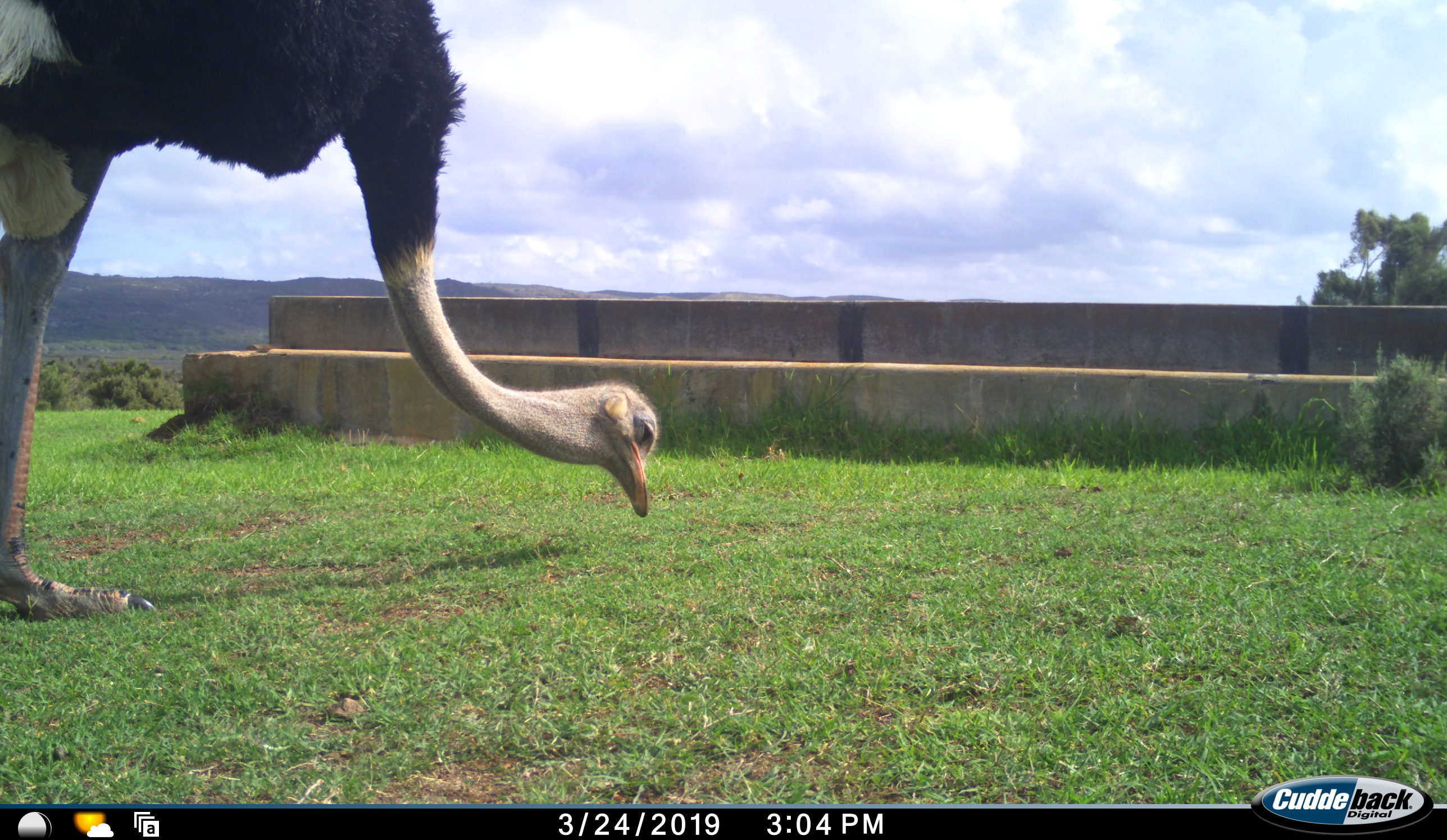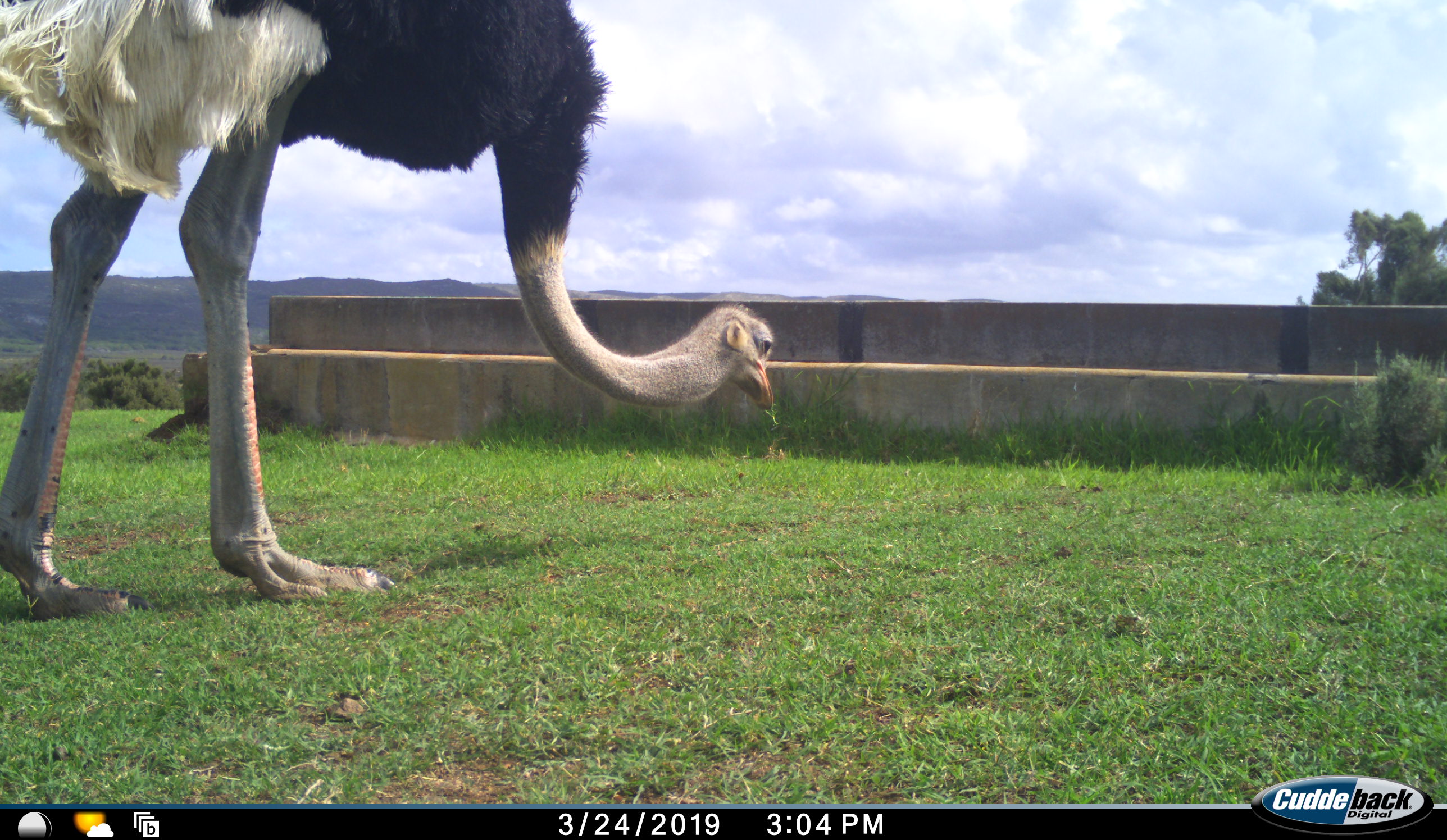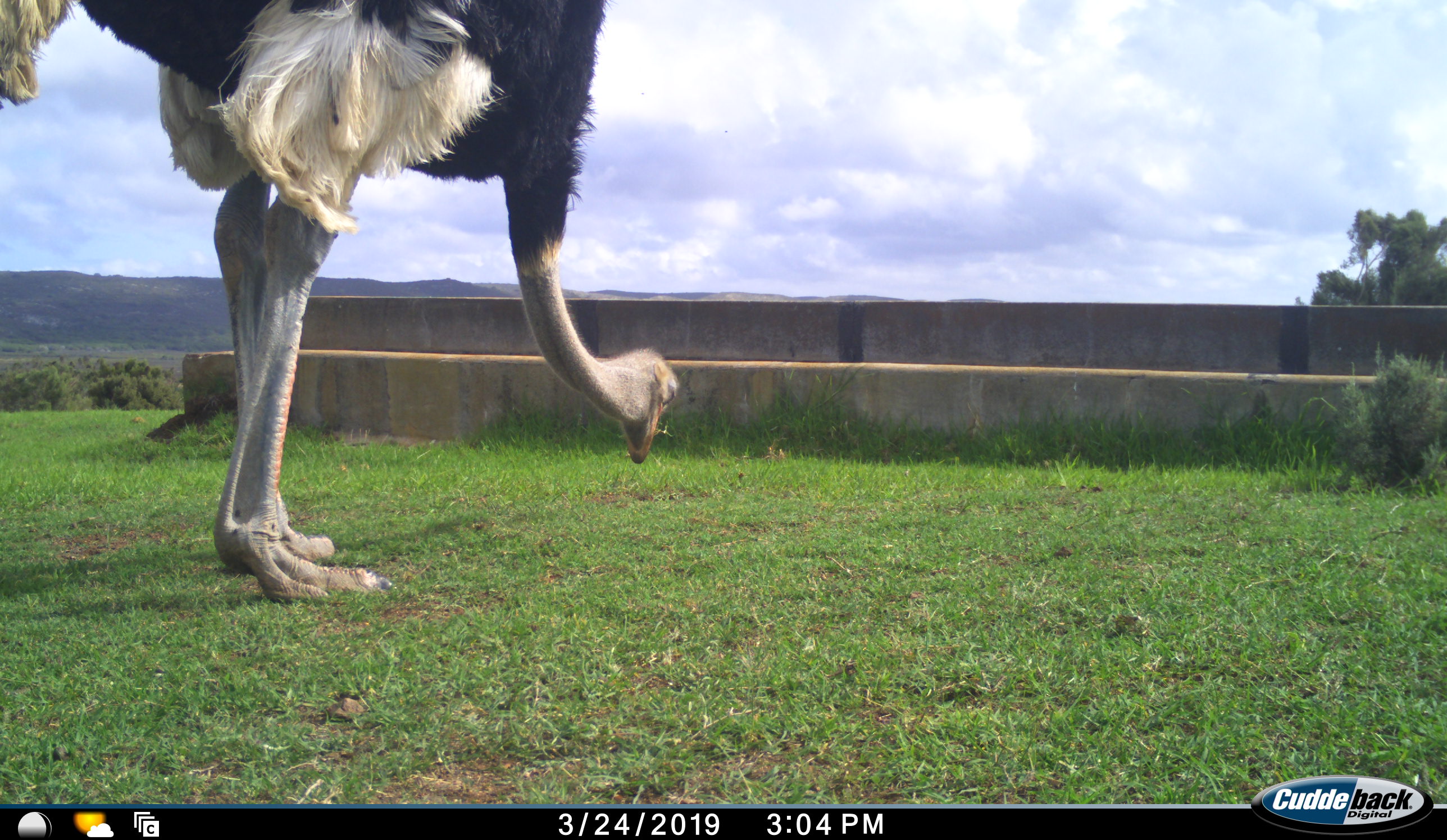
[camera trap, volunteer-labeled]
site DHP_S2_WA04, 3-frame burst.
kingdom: Animalia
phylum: Chordata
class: Aves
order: Struthioniformes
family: Struthionidae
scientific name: Struthionidae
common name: ostrich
Ostrich (Struthionidae), count 1. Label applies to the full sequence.